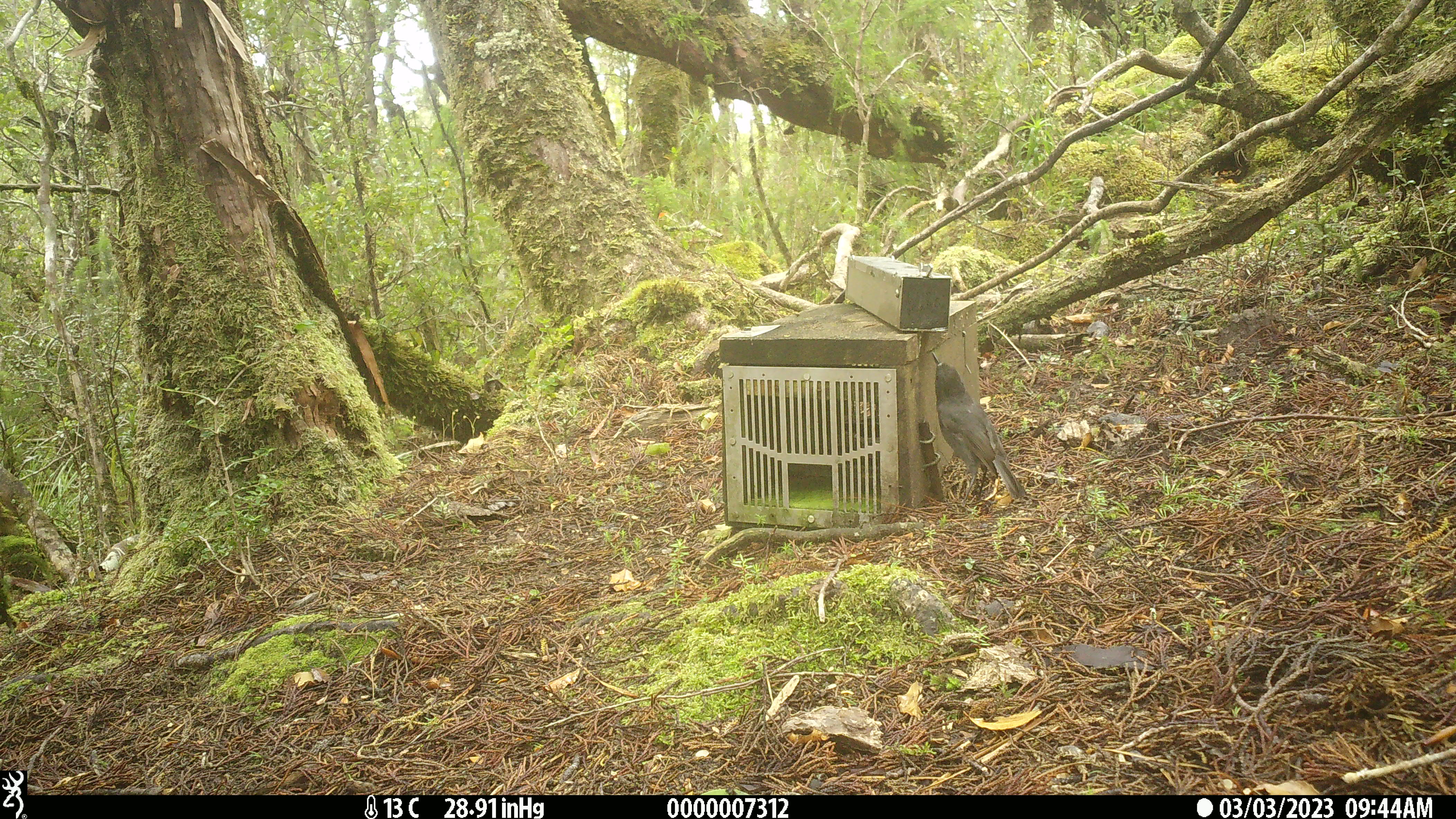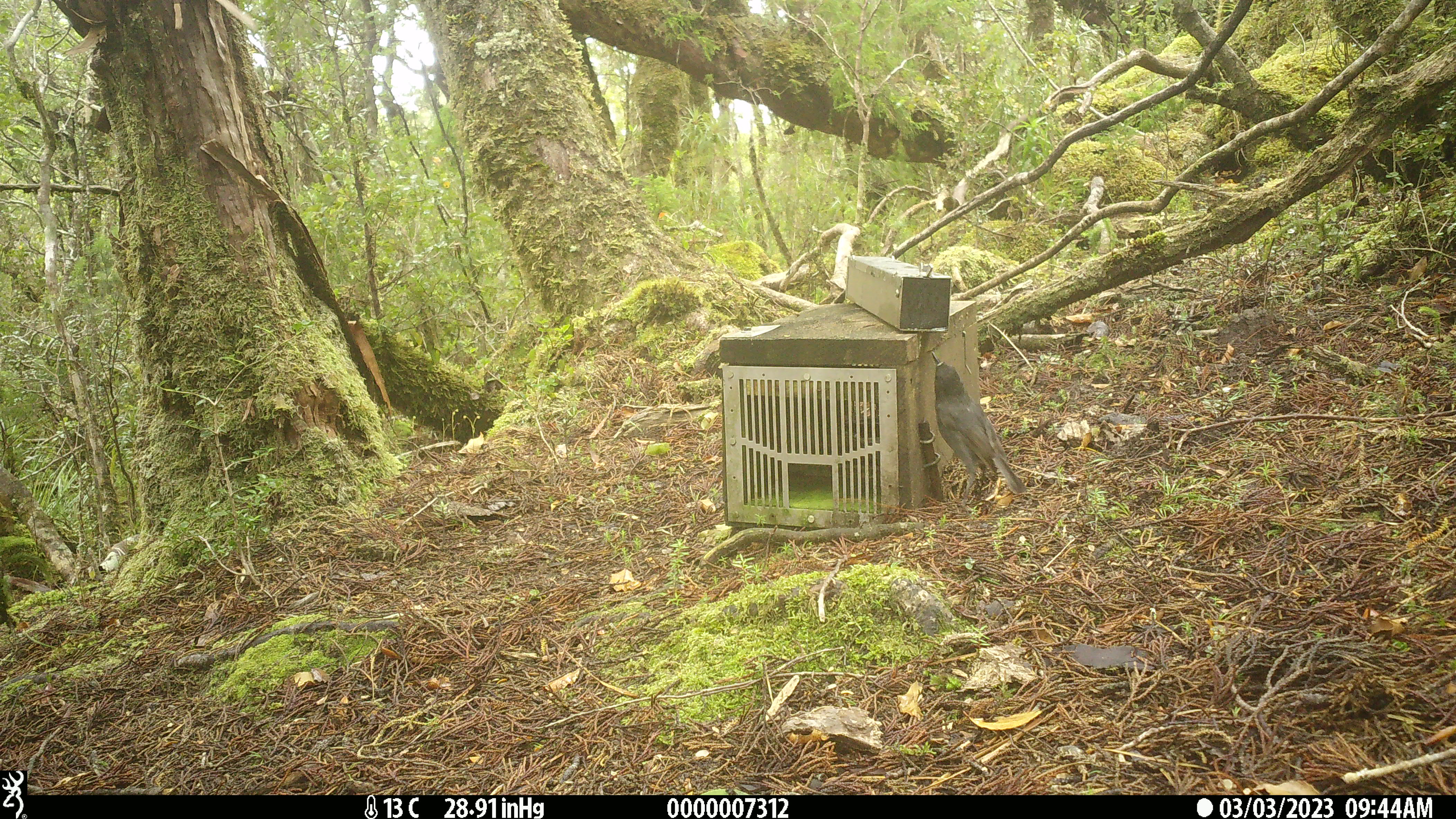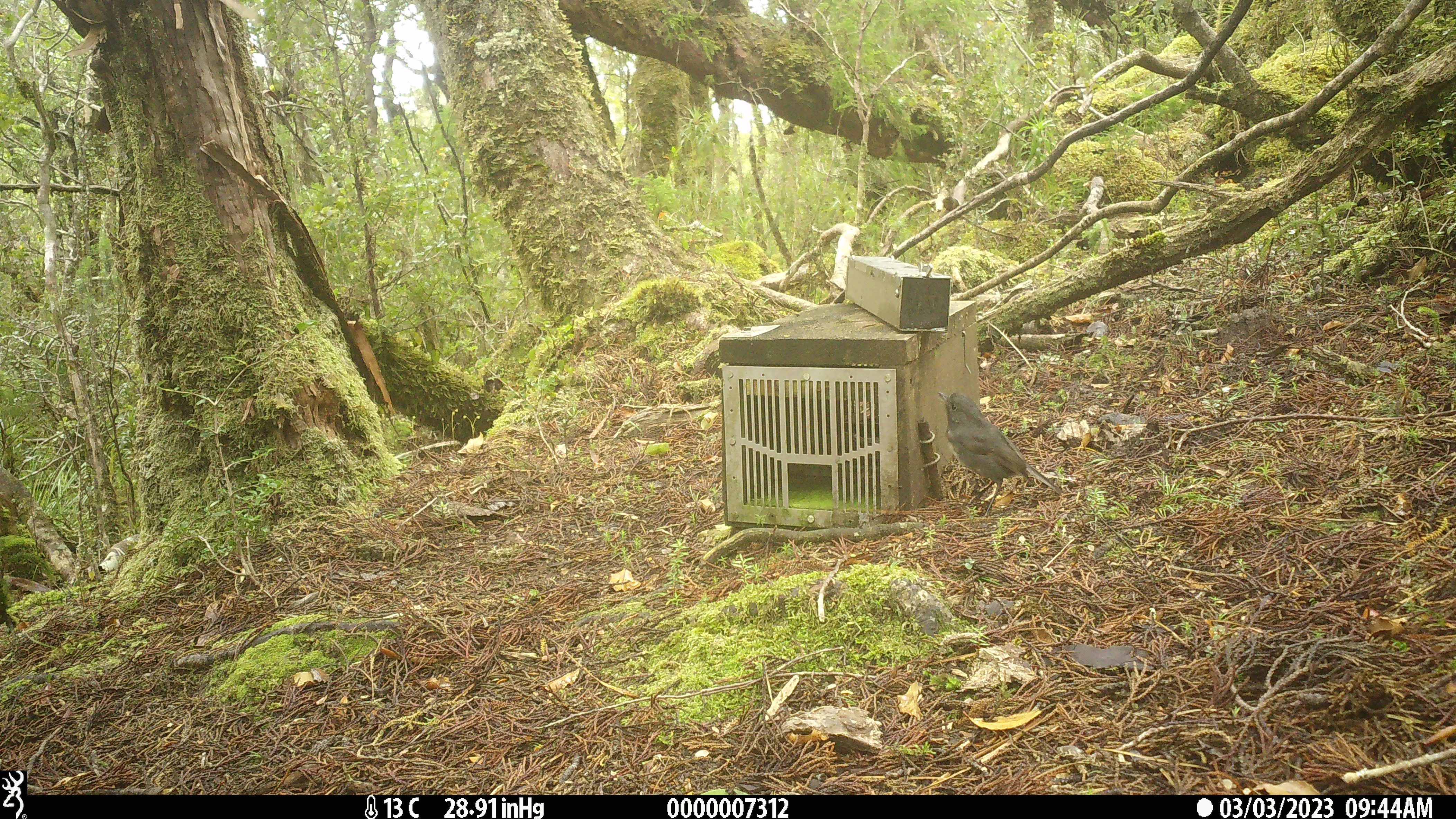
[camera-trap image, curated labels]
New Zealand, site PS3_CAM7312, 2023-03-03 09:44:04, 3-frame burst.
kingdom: Animalia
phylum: Chordata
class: Aves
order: Passeriformes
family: Petroicidae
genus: Petroica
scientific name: Petroica australis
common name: new zealand robin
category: robin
Robin (new zealand robin) (Petroica australis).